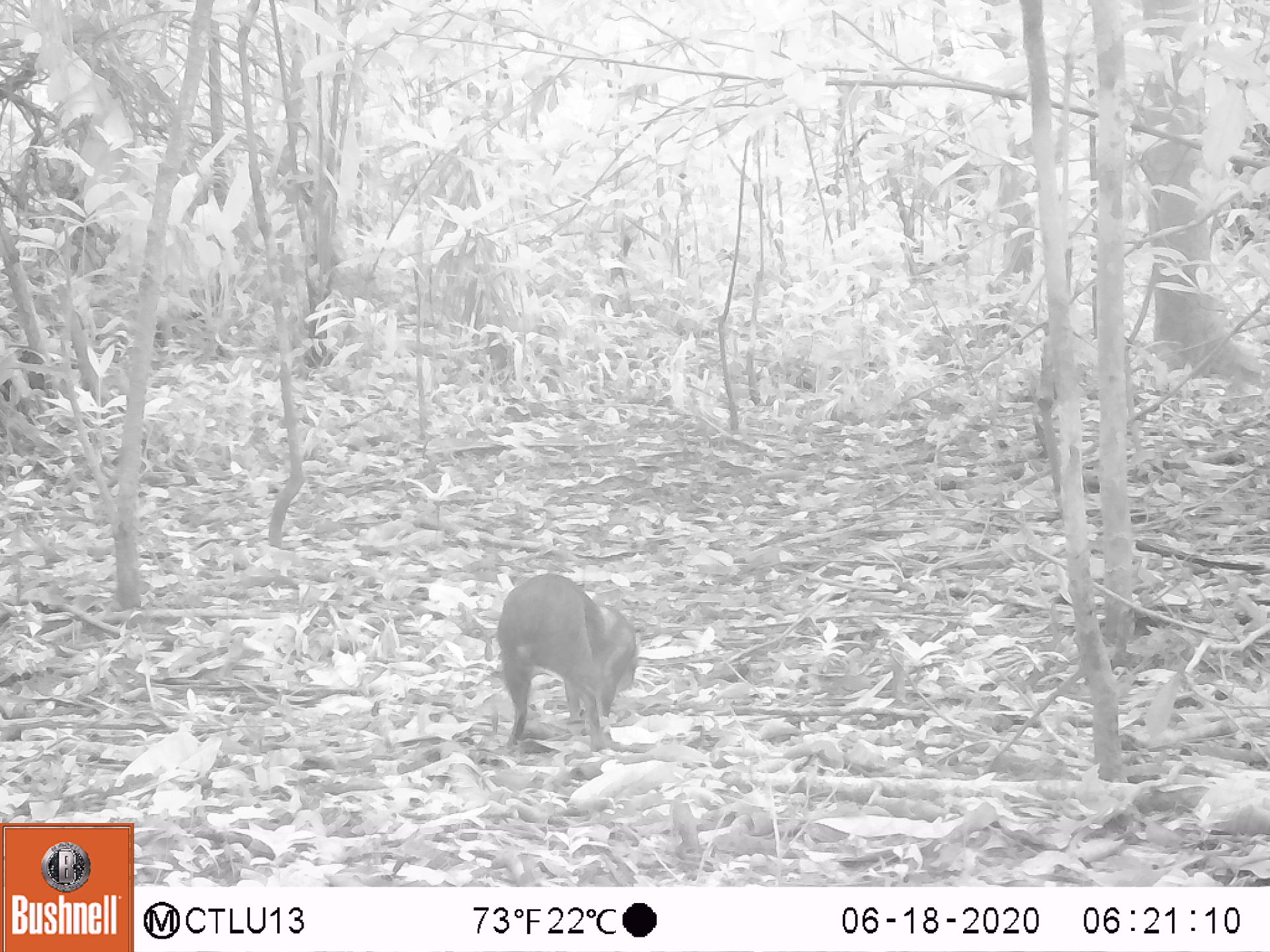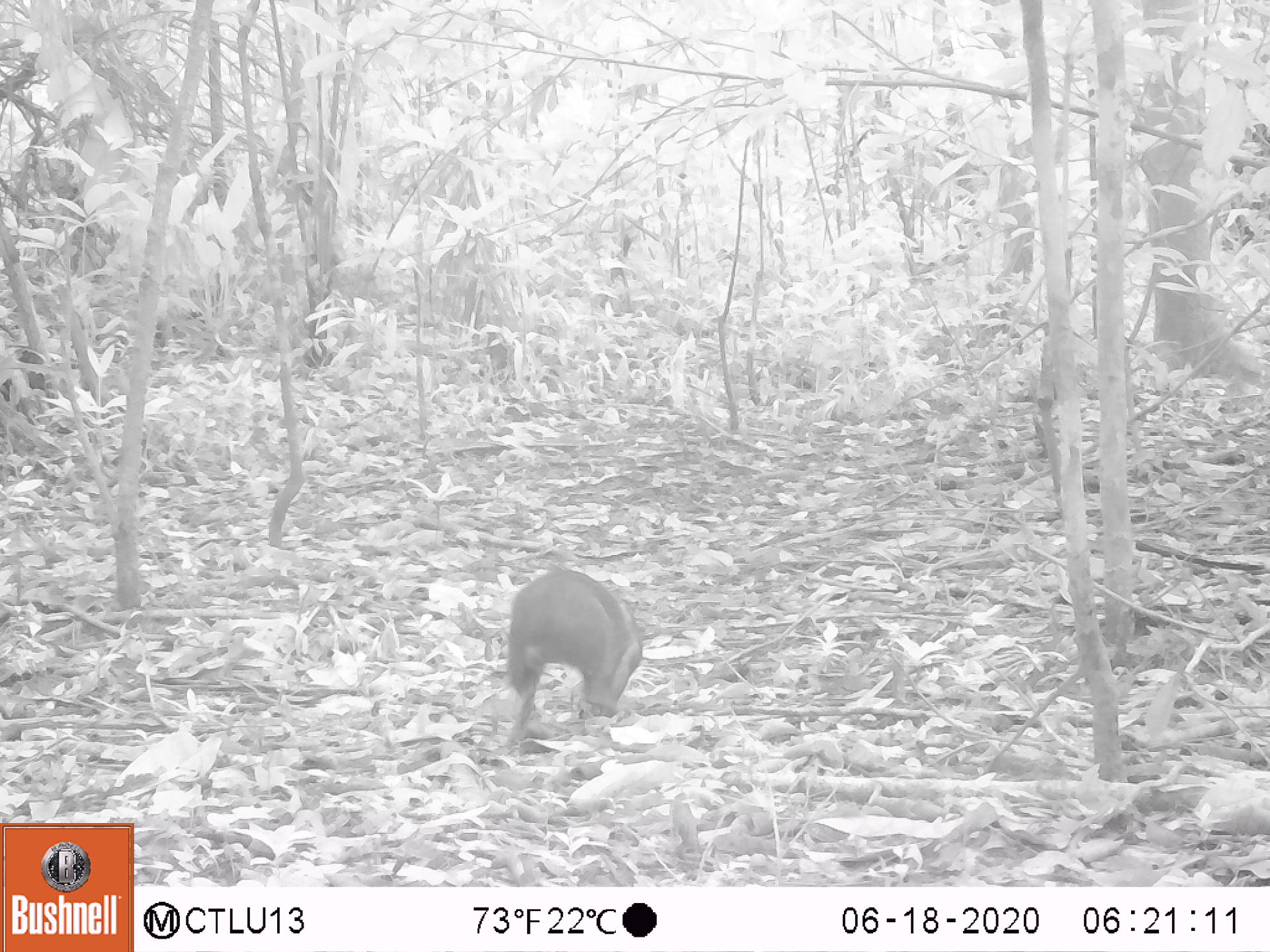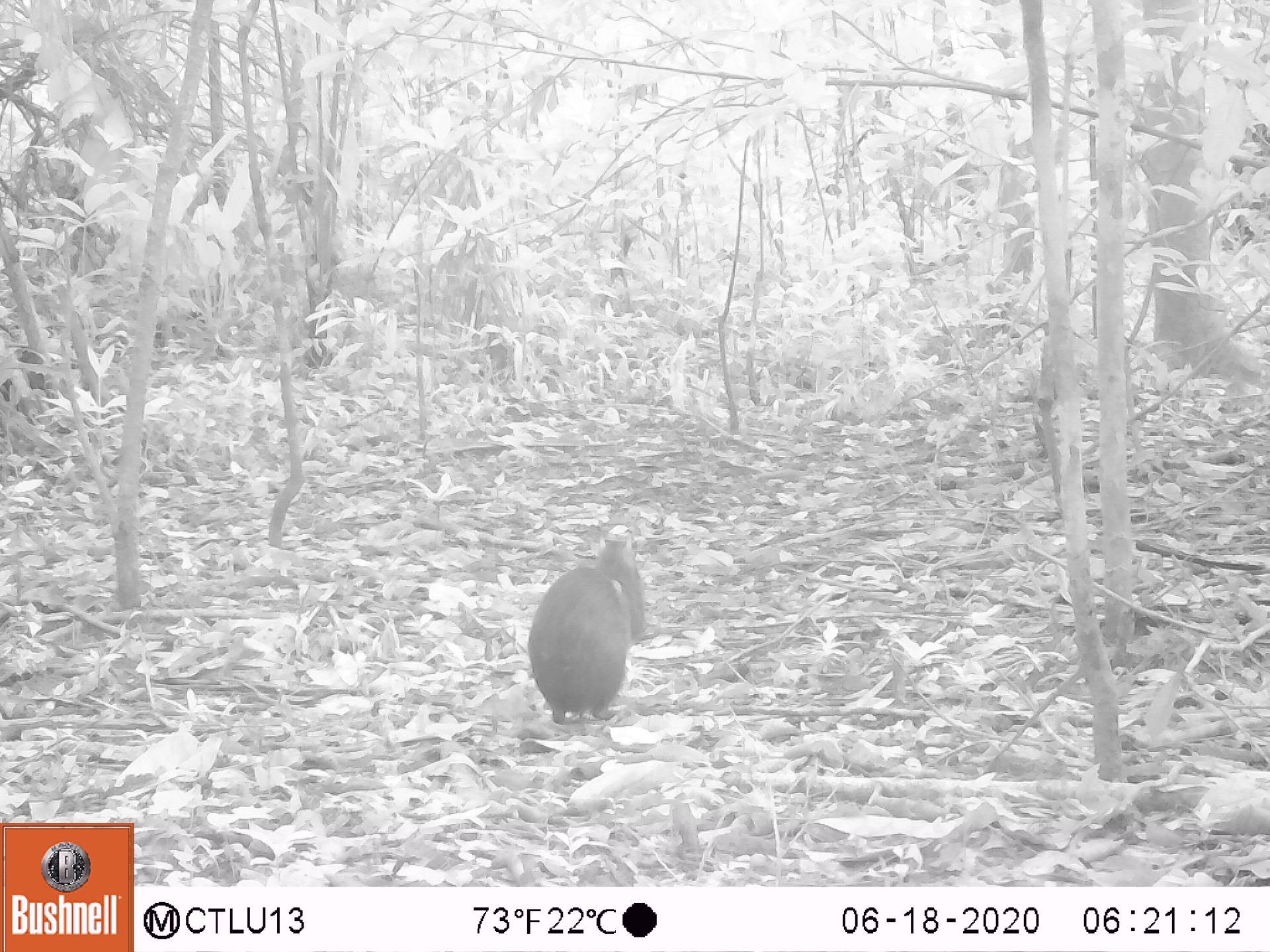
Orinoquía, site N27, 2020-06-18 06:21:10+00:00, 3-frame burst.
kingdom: Animalia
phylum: Chordata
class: Mammalia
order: Rodentia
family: Dasyproctidae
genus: Dasyprocta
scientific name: Dasyprocta fuliginosa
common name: black agouti